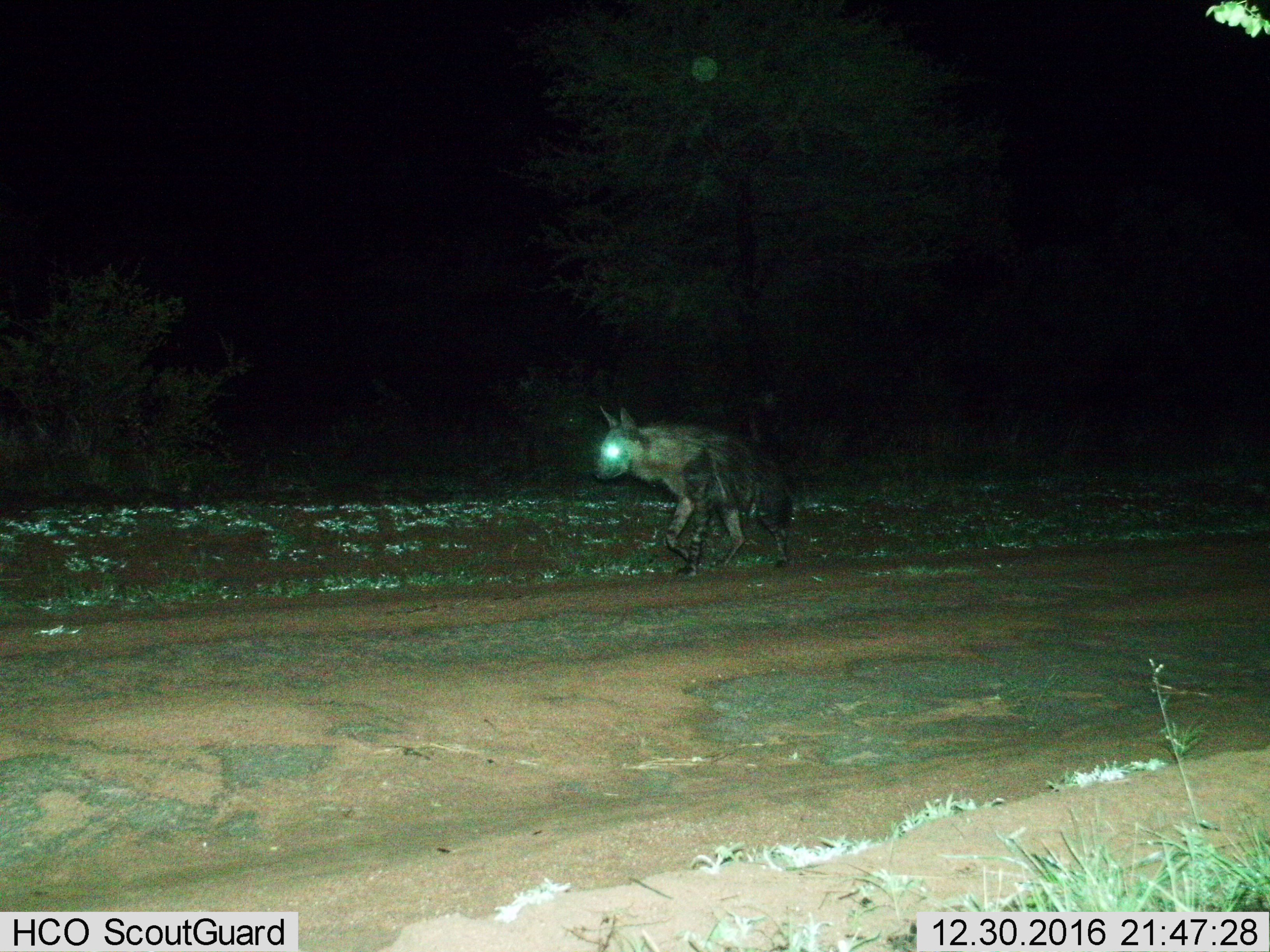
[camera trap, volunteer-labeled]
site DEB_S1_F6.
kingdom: Animalia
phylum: Chordata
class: Mammalia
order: Carnivora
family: Hyaenidae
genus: Parahyaena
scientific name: Parahyaena brunnea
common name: brown hyena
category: hyenabrown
Hyenabrown (brown hyena) (Parahyaena brunnea), count 1. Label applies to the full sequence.